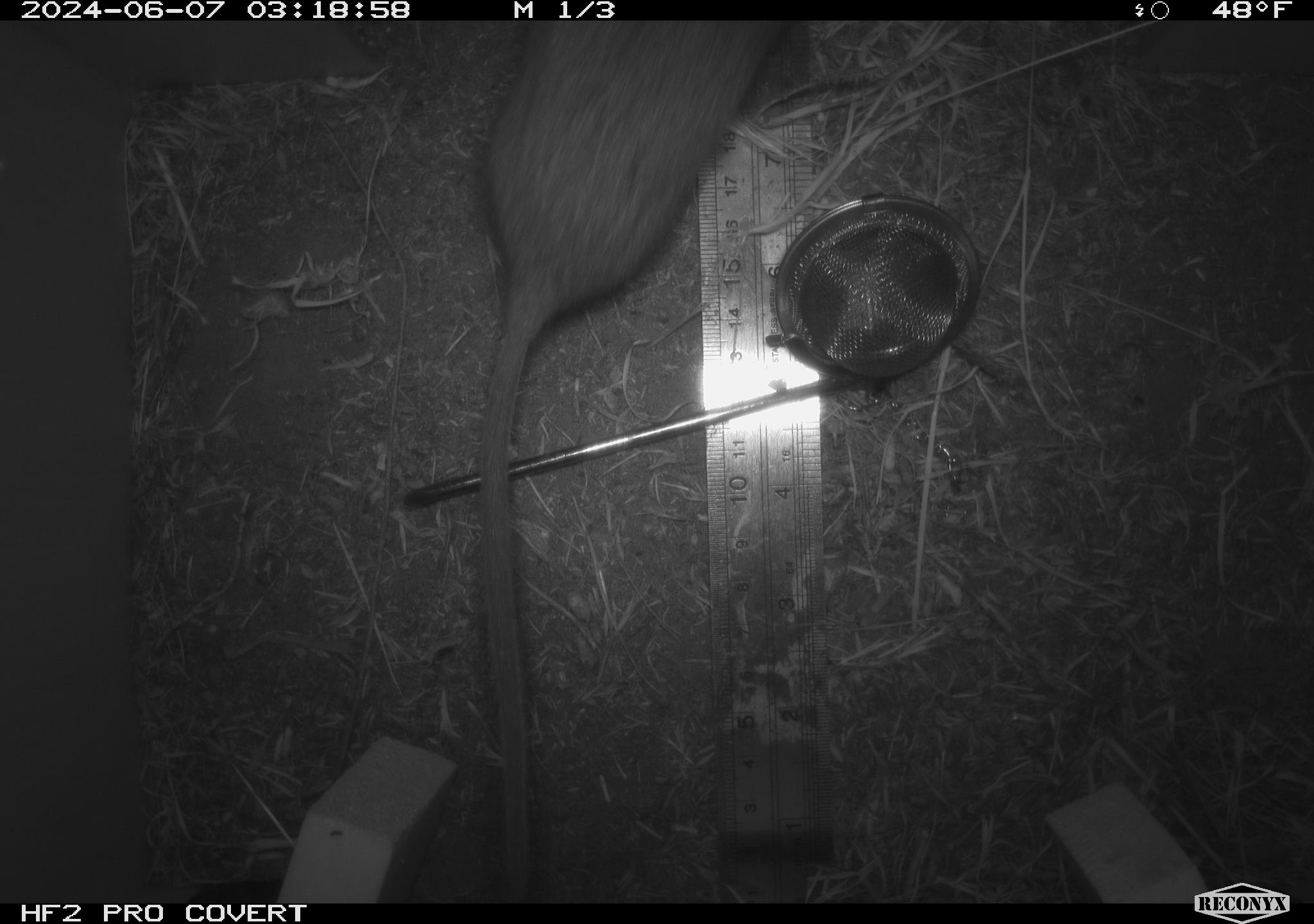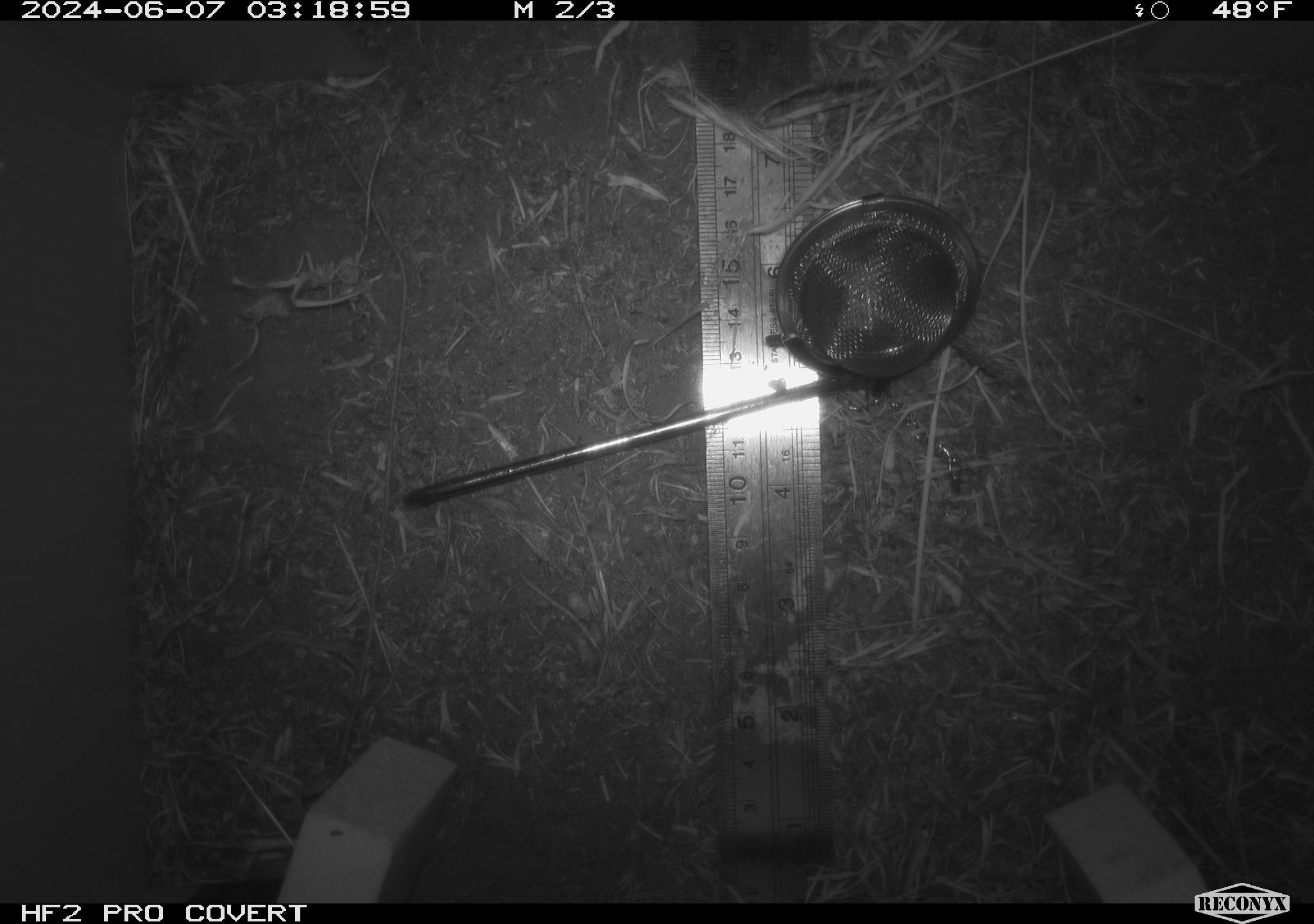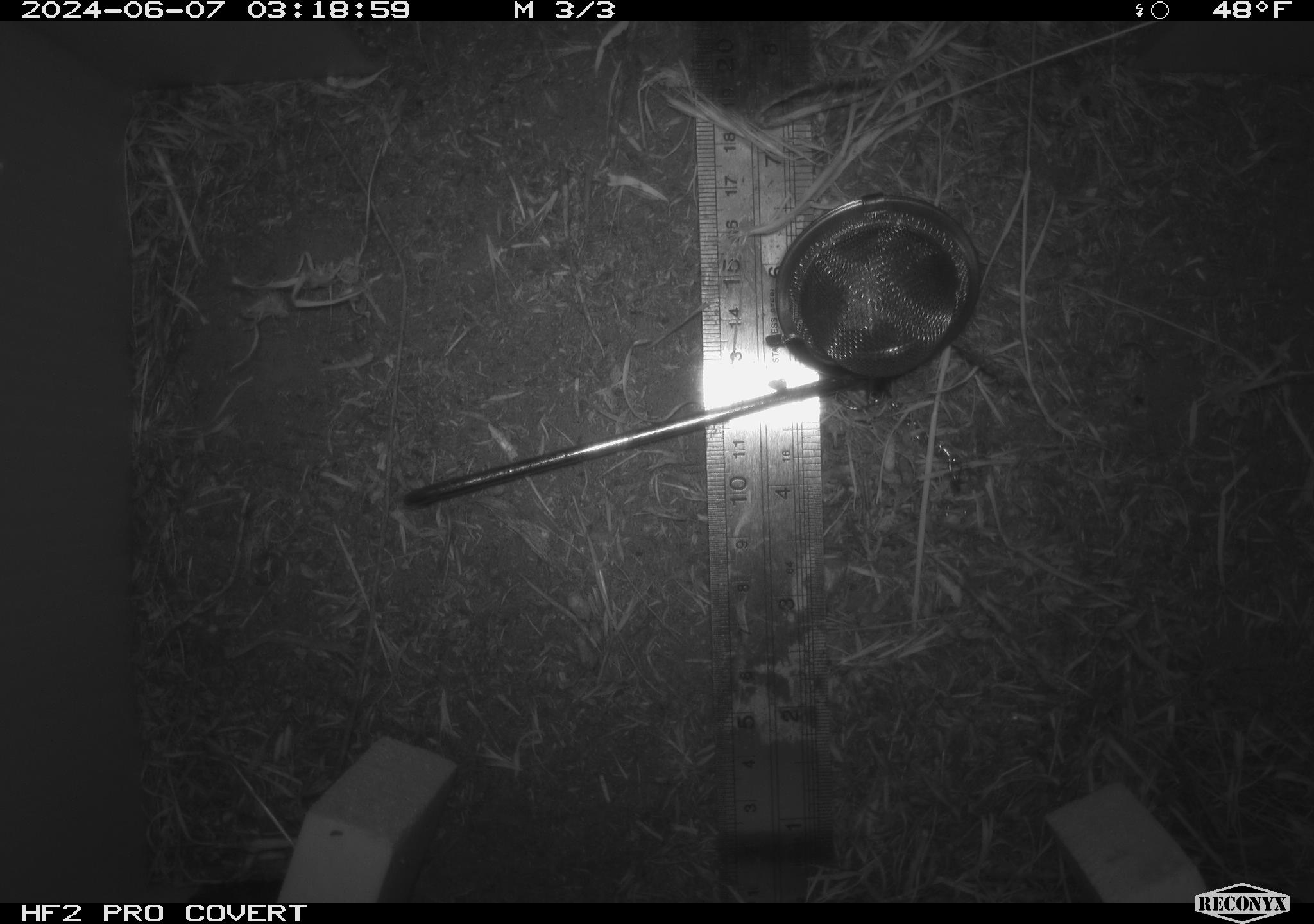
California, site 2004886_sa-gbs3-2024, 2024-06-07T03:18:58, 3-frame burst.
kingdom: Animalia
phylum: Chordata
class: Mammalia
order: Rodentia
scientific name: Rodentia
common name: woodrat or rat or mouse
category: woodrat or rat or mouse species